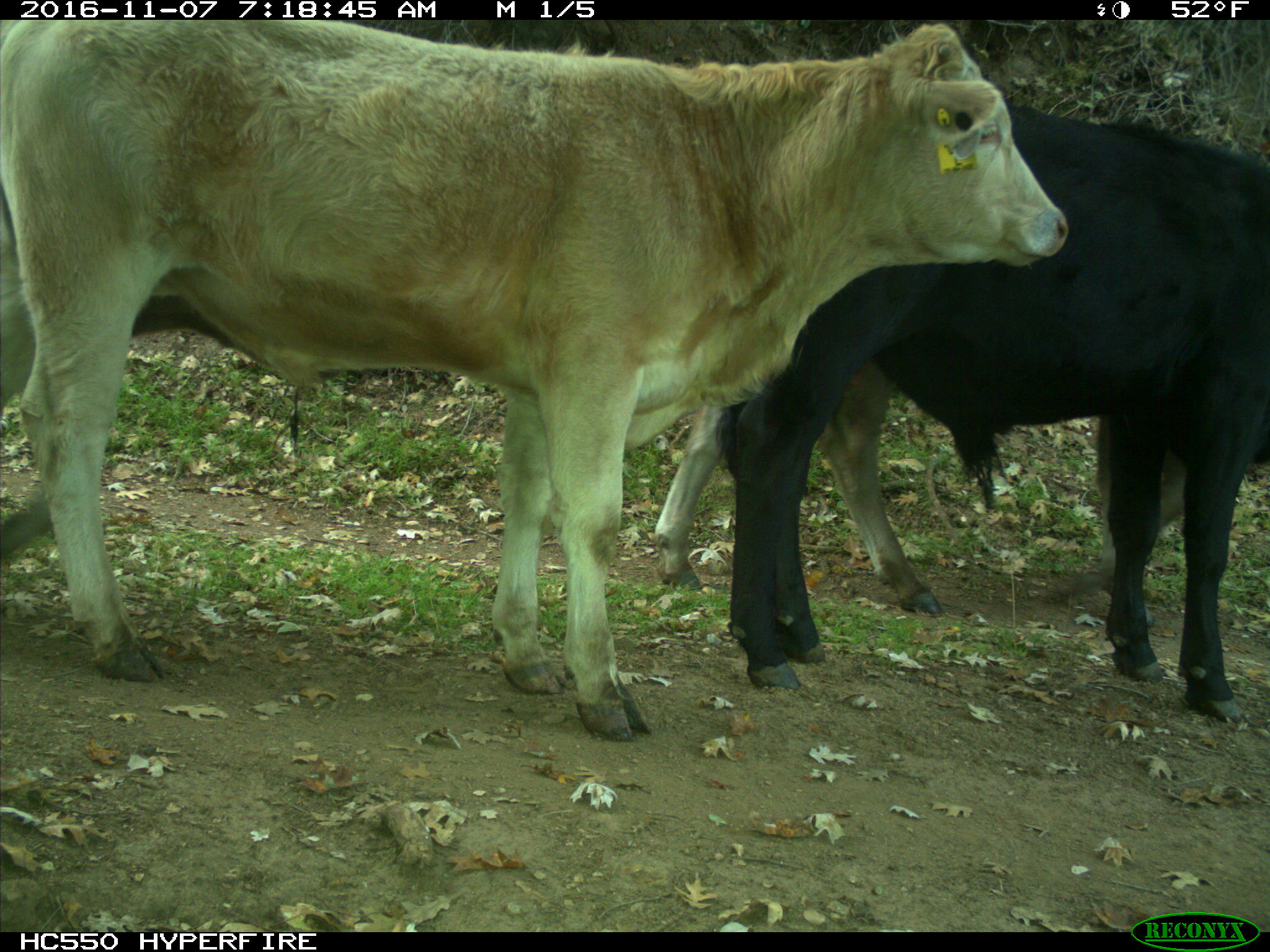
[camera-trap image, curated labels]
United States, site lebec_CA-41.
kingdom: Animalia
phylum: Chordata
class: Mammalia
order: Artiodactyla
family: Bovidae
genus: Bos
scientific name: Bos taurus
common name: domestic cow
Bos taurus (domestic cow).